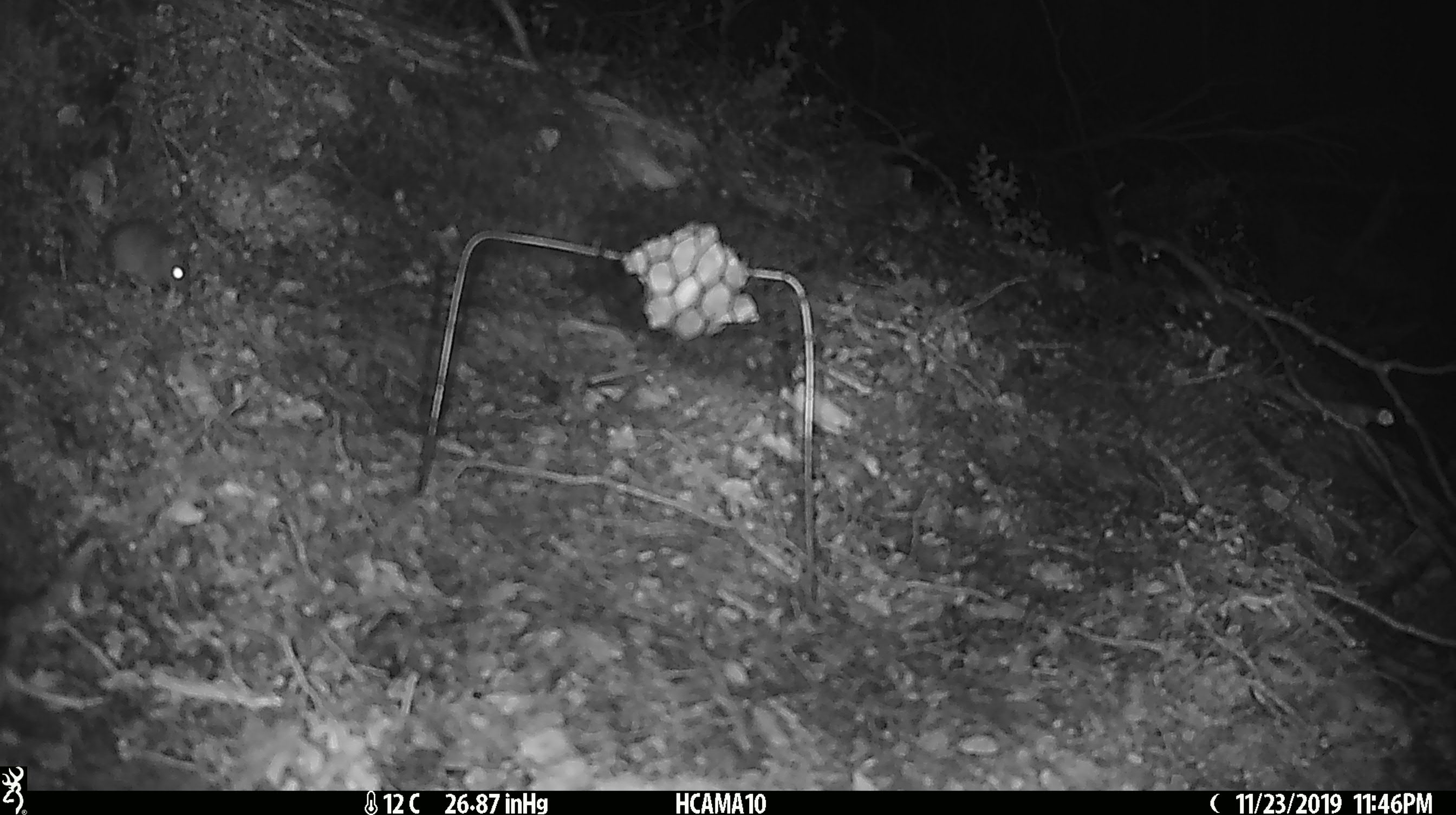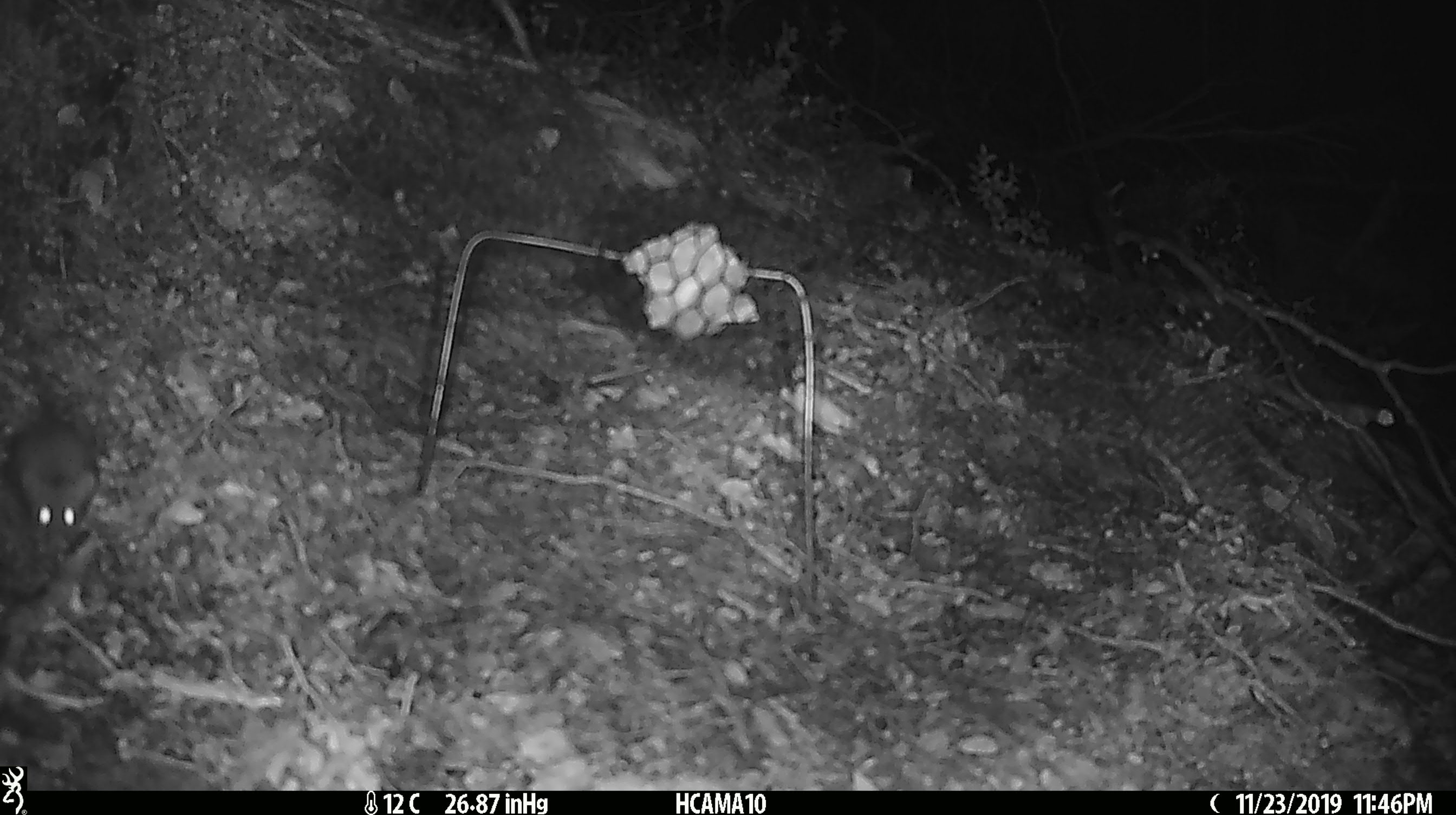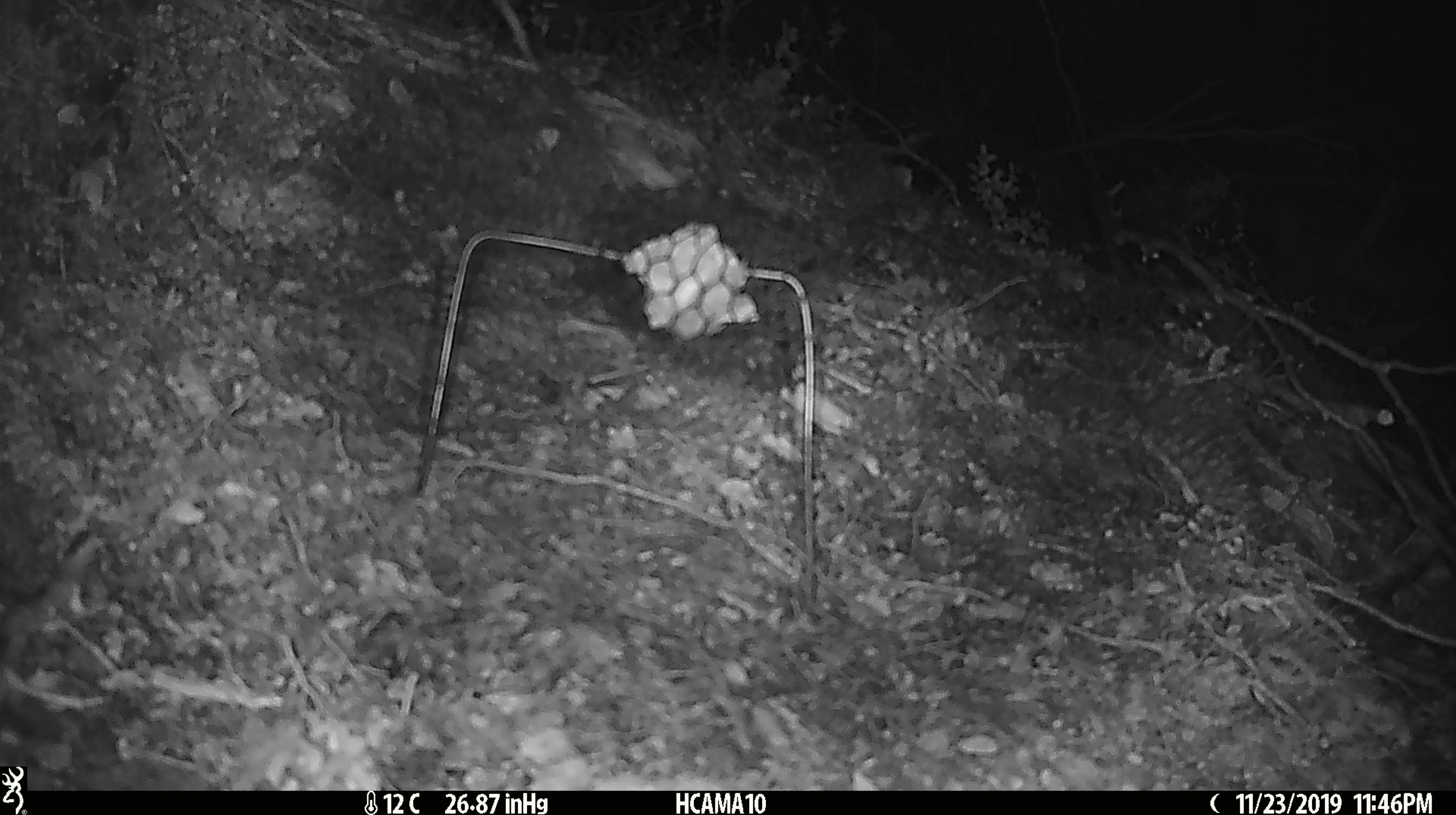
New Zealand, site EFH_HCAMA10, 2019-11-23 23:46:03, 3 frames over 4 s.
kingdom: Animalia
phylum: Chordata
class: Mammalia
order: Rodentia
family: Muridae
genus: Mus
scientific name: Mus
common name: mouse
Mouse (Mus).